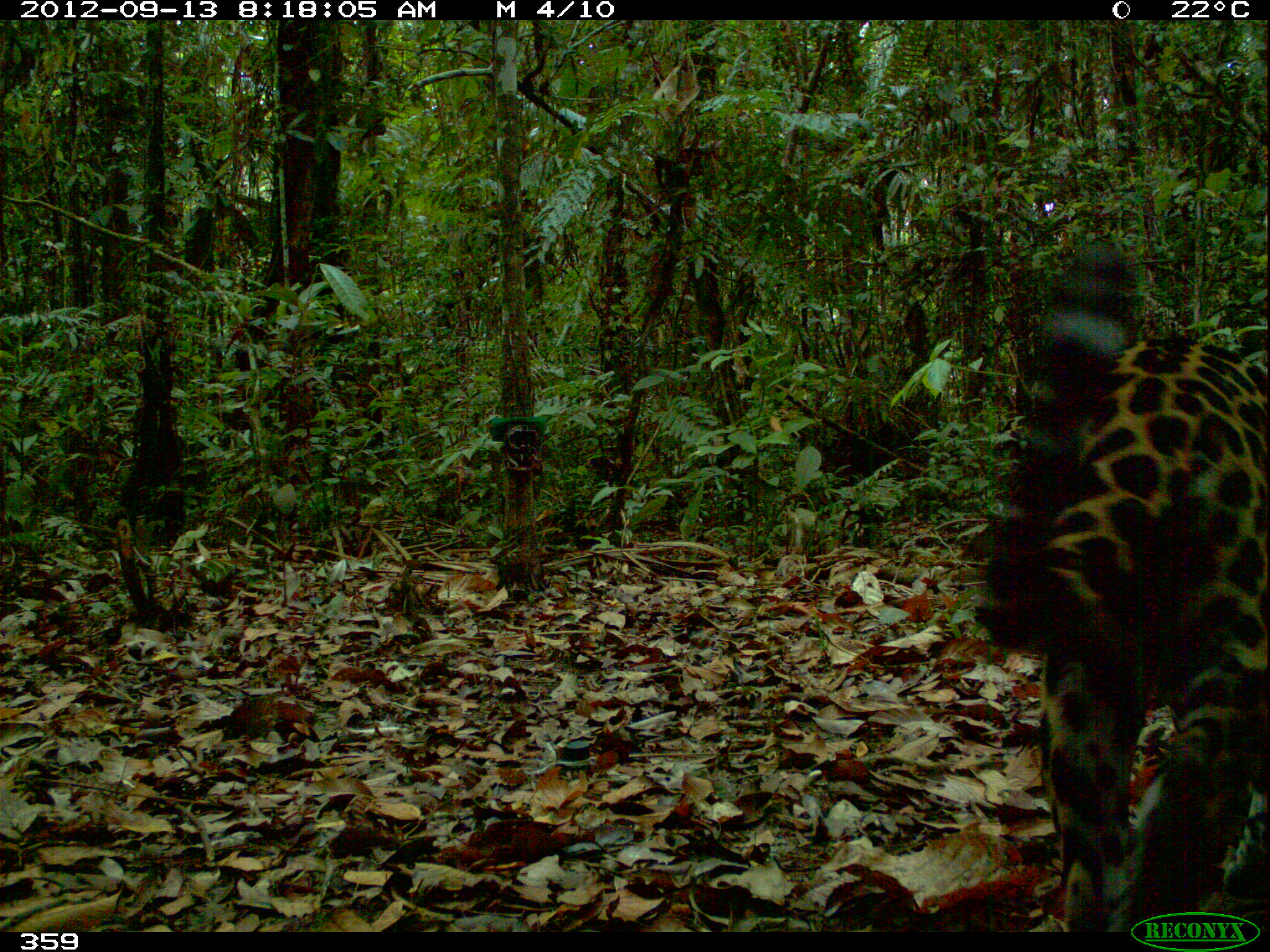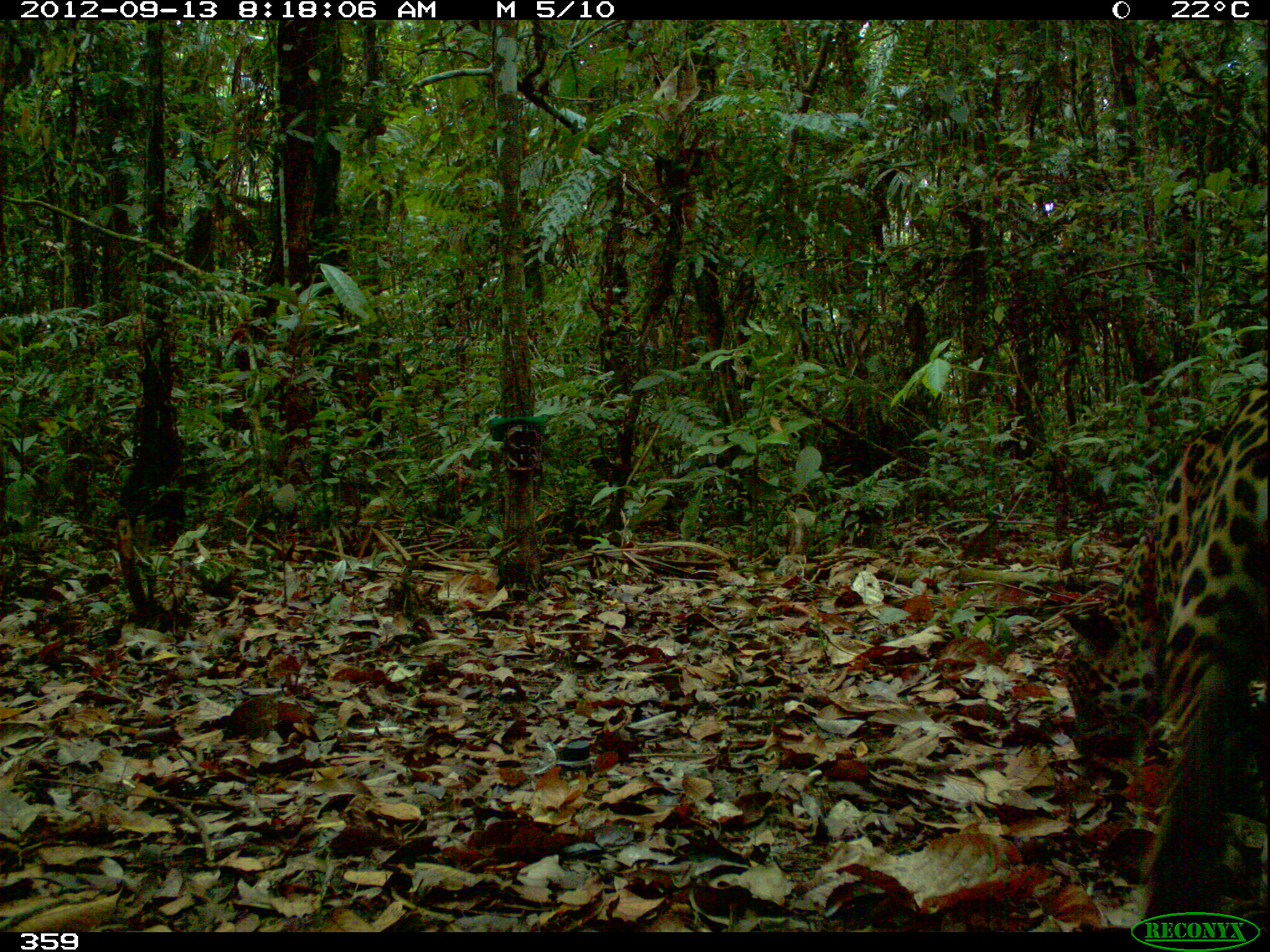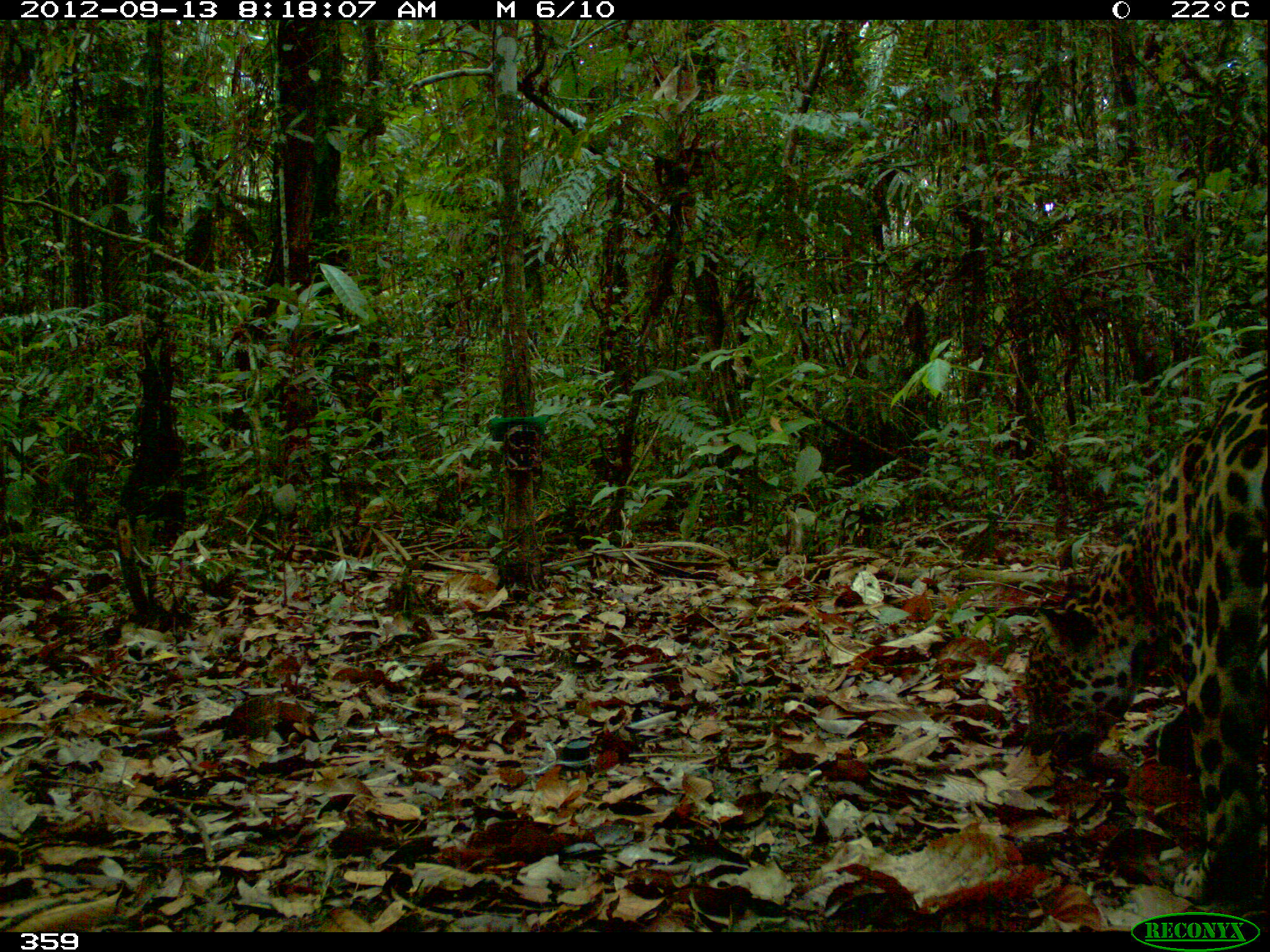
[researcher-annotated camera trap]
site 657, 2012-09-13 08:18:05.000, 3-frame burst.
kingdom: Animalia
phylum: Chordata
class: Mammalia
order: Carnivora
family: Felidae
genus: Panthera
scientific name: Panthera onca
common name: jaguar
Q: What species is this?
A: Panthera onca (jaguar).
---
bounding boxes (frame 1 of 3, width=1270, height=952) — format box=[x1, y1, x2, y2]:
panthera onca: box=[974, 244, 1268, 932]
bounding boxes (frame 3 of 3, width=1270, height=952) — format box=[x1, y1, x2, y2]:
panthera onca: box=[1020, 359, 1270, 905]